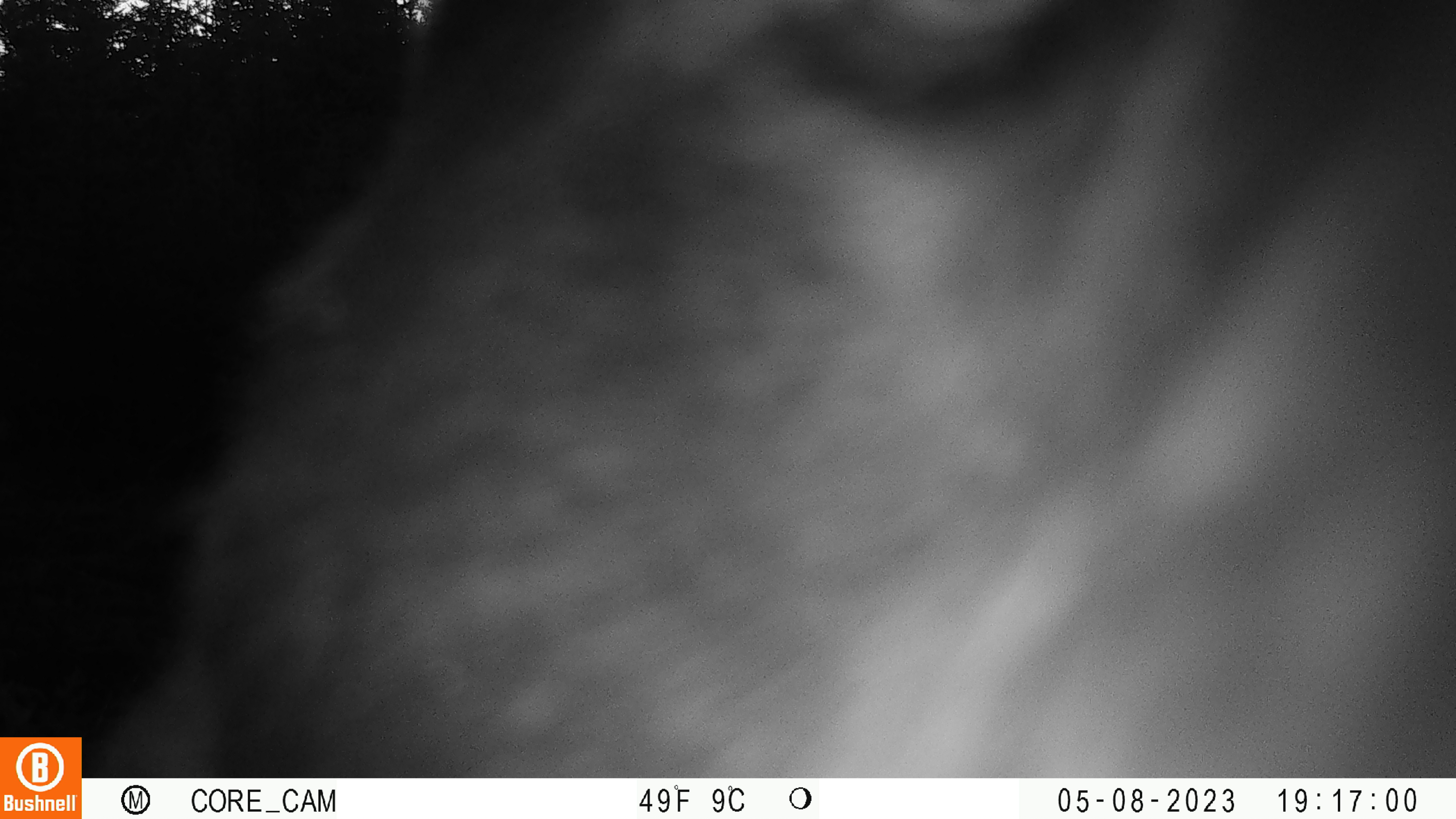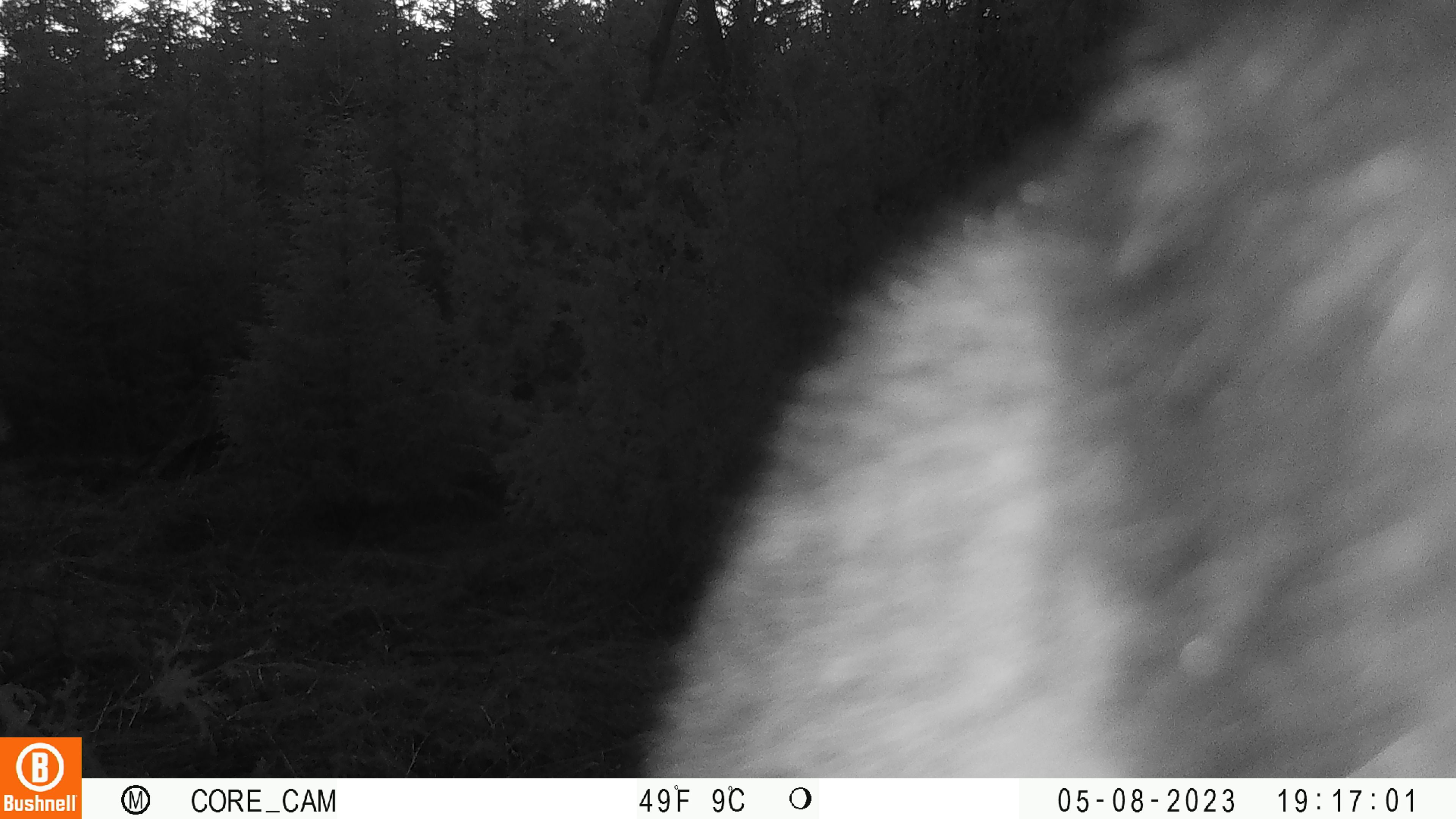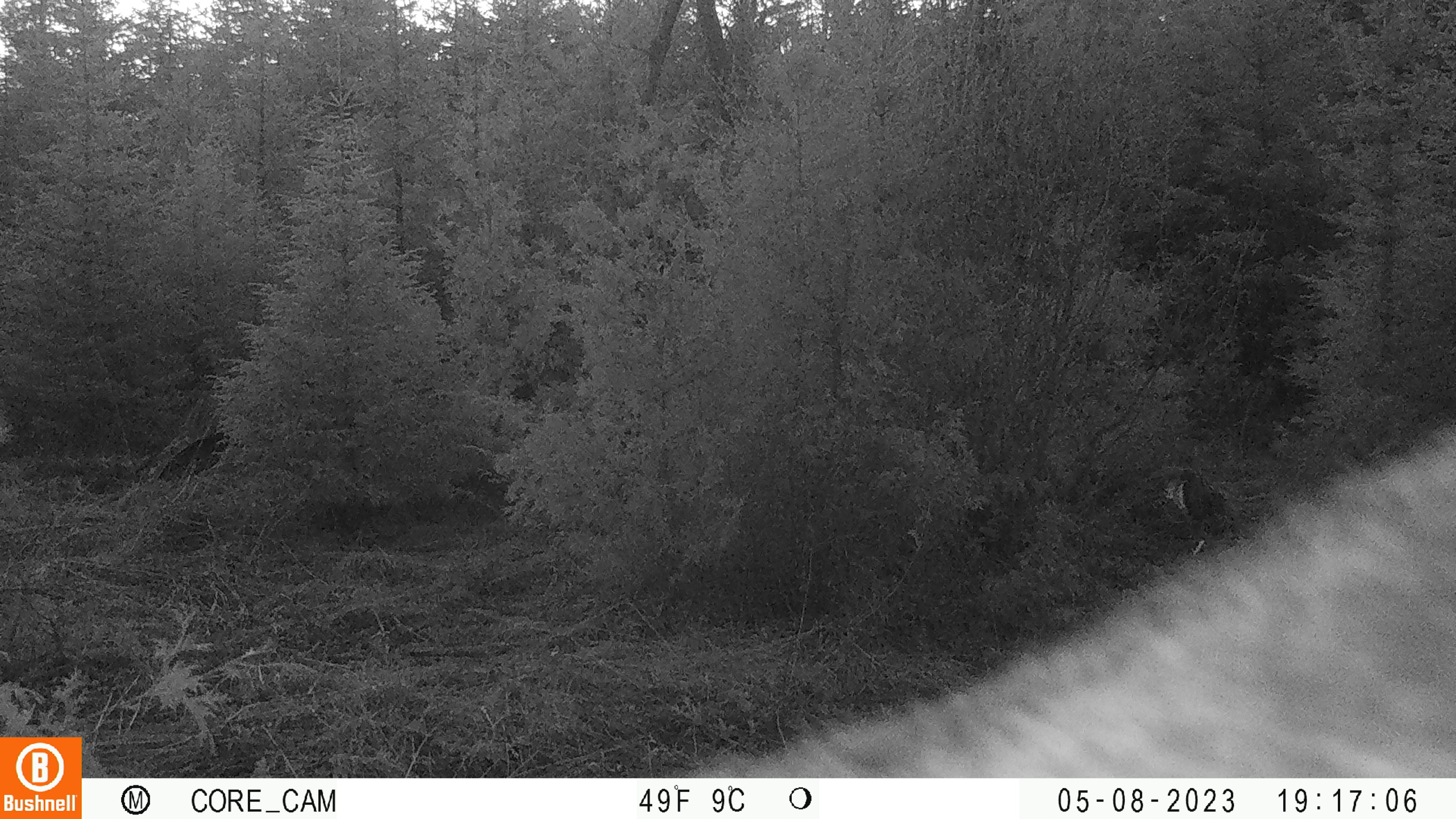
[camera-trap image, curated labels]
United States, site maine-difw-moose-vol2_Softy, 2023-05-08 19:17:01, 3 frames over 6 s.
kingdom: Animalia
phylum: Chordata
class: Mammalia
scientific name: Mammalia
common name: mammal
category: mammal sp.